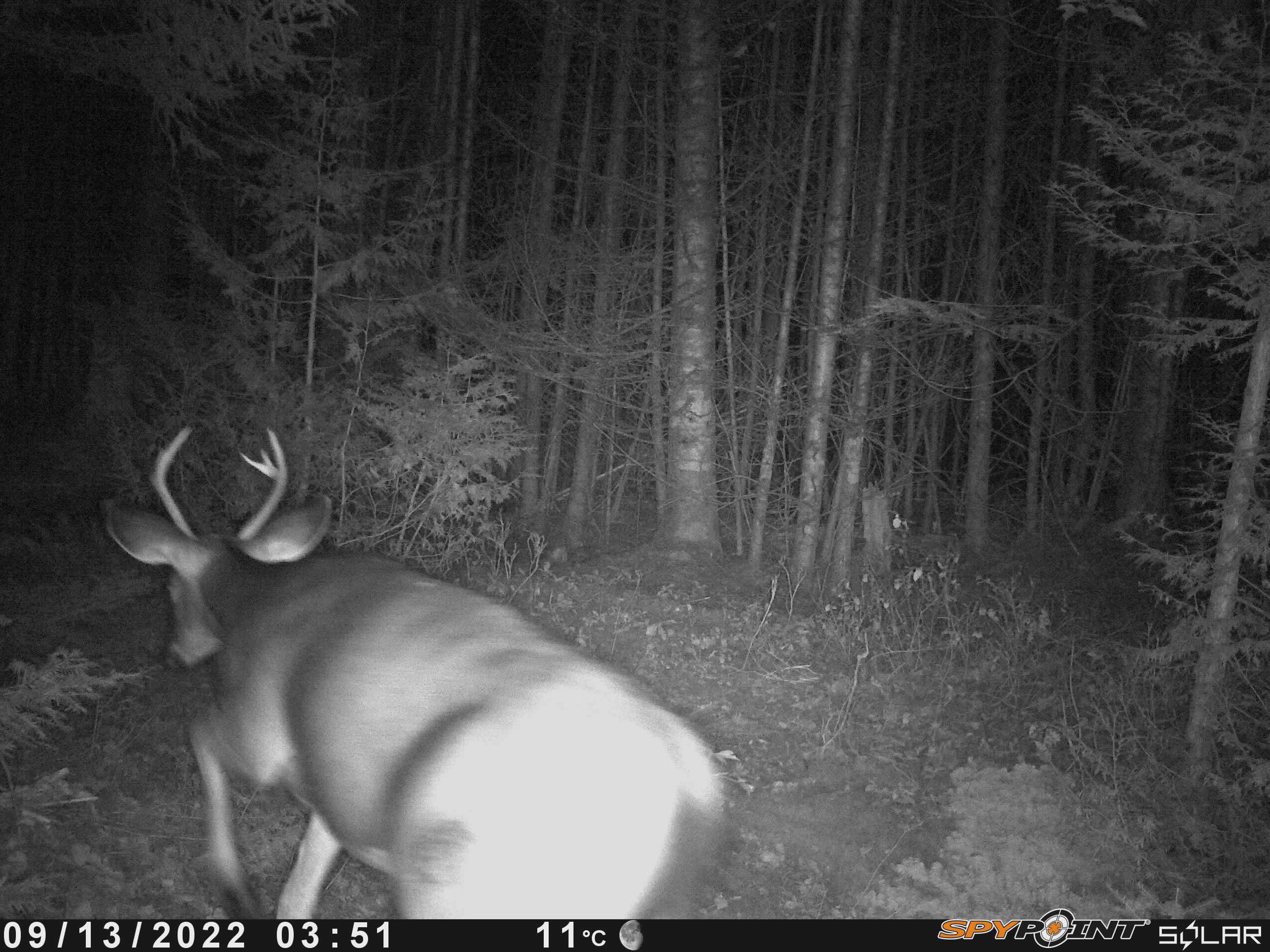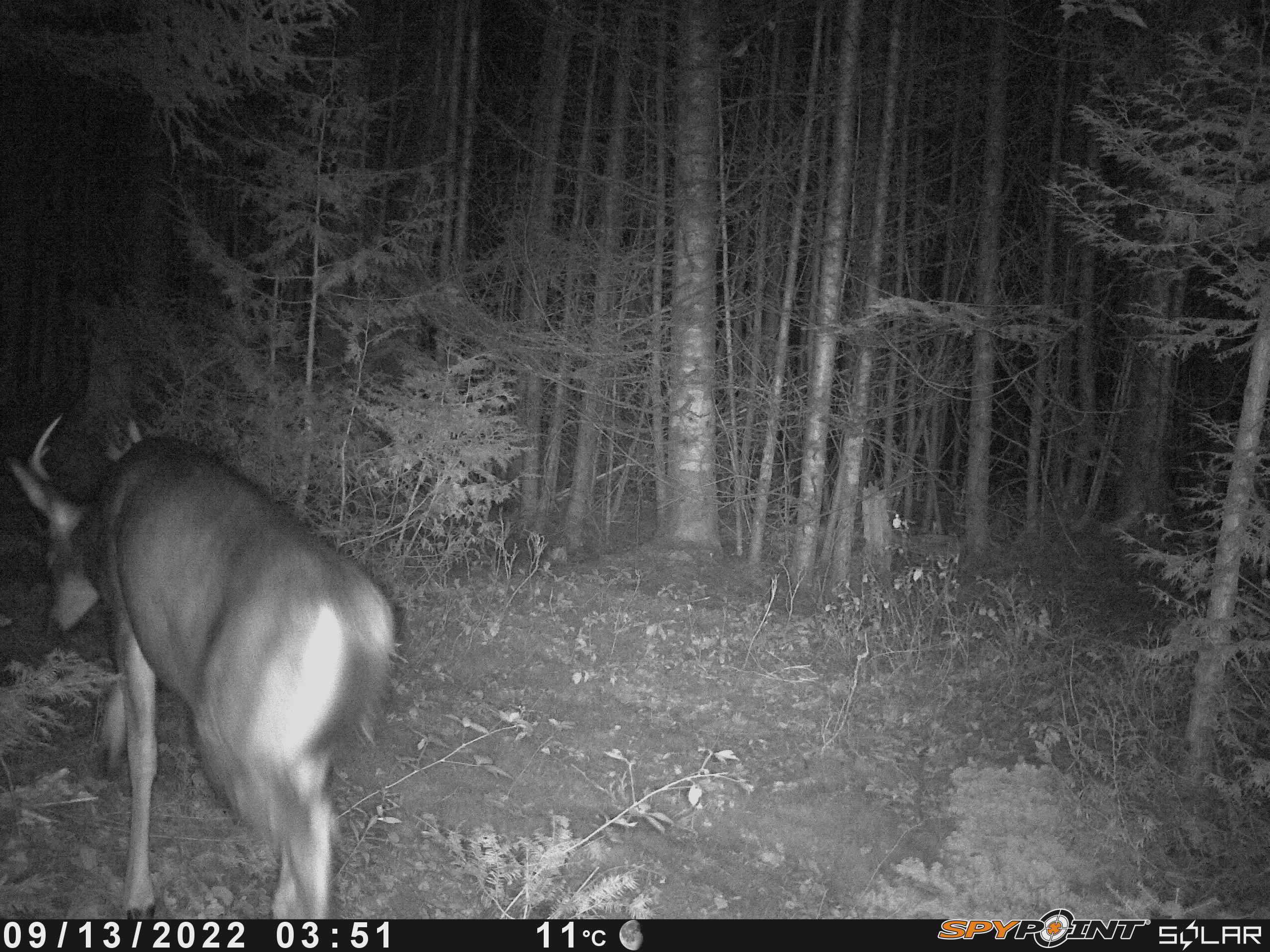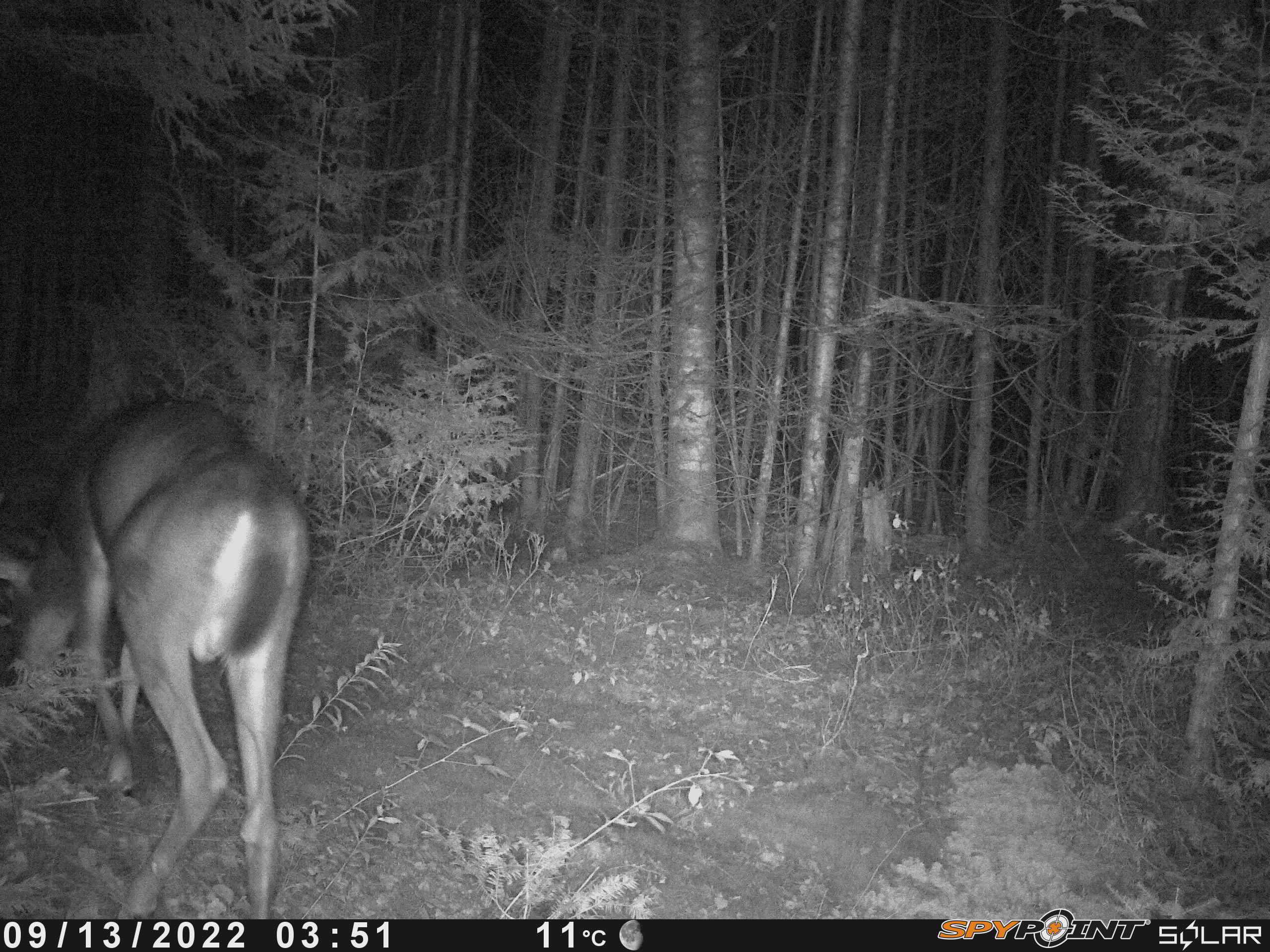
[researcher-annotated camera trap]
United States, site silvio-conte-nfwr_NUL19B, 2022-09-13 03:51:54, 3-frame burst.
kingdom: Animalia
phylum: Chordata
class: Mammalia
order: Artiodactyla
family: Cervidae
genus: Odocoileus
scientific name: Odocoileus virginianus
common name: white-tailed deer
White-tailed deer (Odocoileus virginianus).